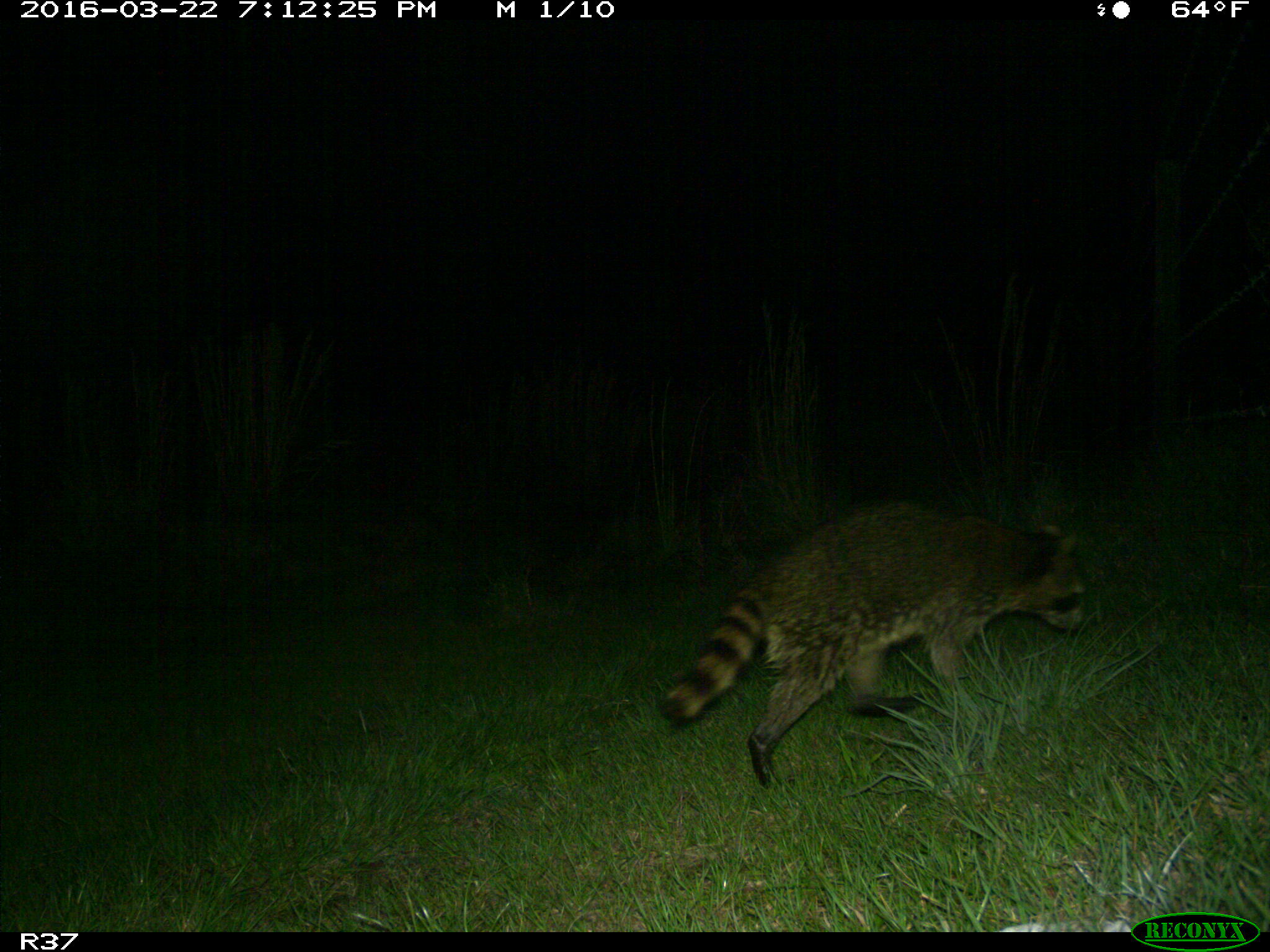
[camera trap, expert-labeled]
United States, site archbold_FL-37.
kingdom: Animalia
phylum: Chordata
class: Mammalia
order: Carnivora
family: Procyonidae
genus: Procyon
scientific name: Procyon lotor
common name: common raccoon